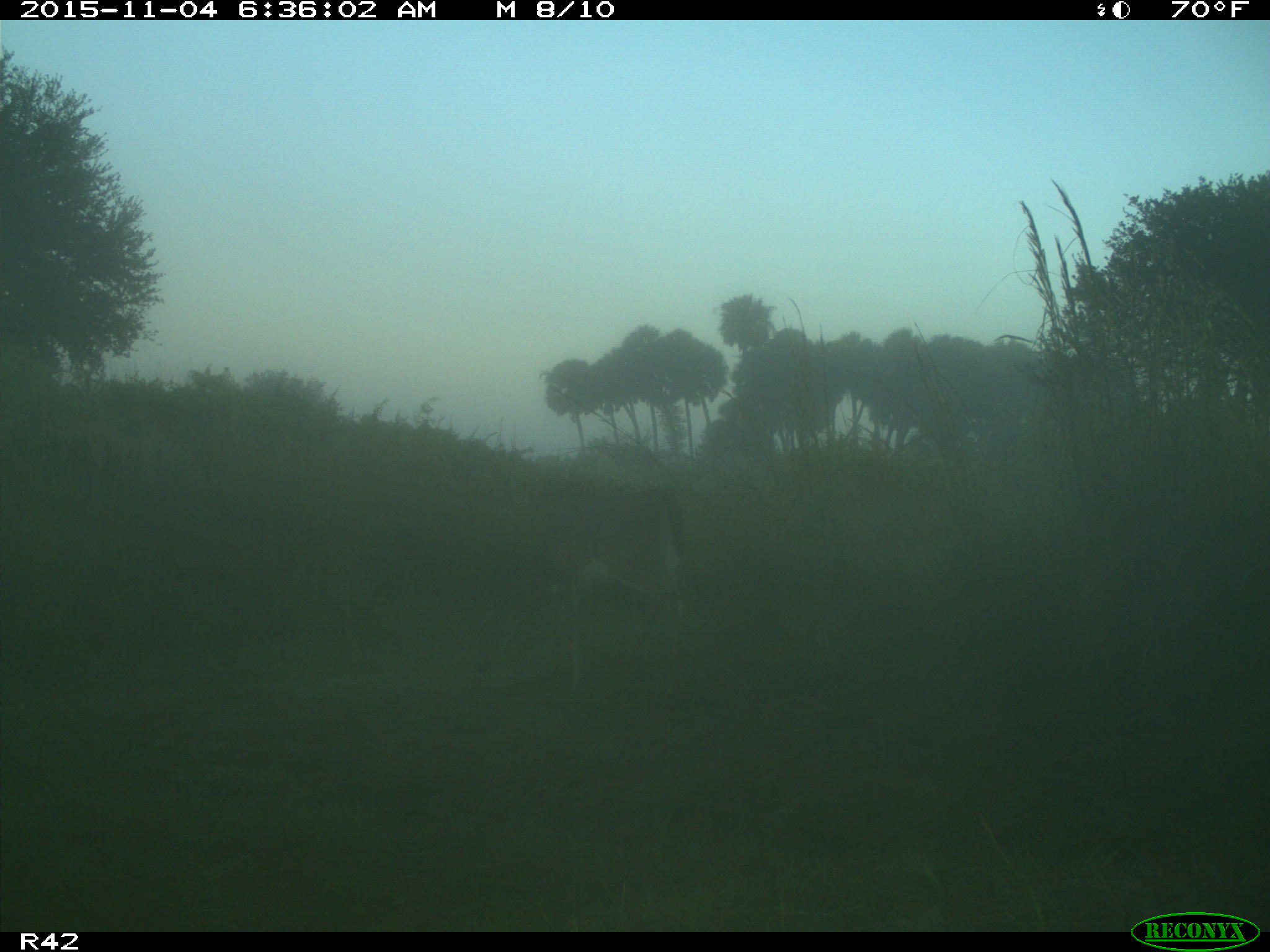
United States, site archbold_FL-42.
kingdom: Animalia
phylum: Chordata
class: Mammalia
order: Artiodactyla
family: Cervidae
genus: Odocoileus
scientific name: Odocoileus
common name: deer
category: unidentified deer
Unidentified deer (deer) (Odocoileus).